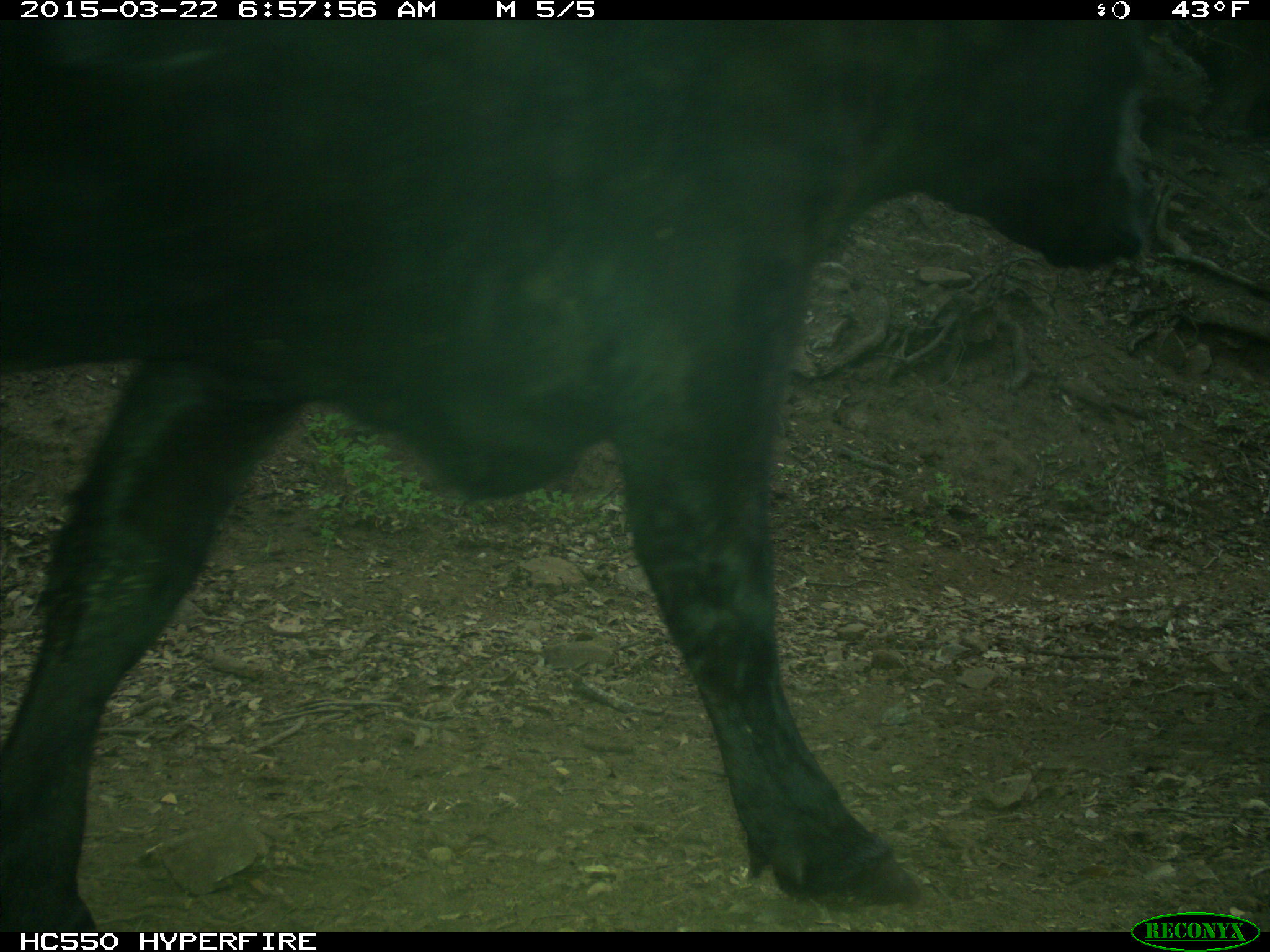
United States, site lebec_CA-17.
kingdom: Animalia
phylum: Chordata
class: Mammalia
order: Artiodactyla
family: Bovidae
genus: Bos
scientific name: Bos taurus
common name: domestic cow